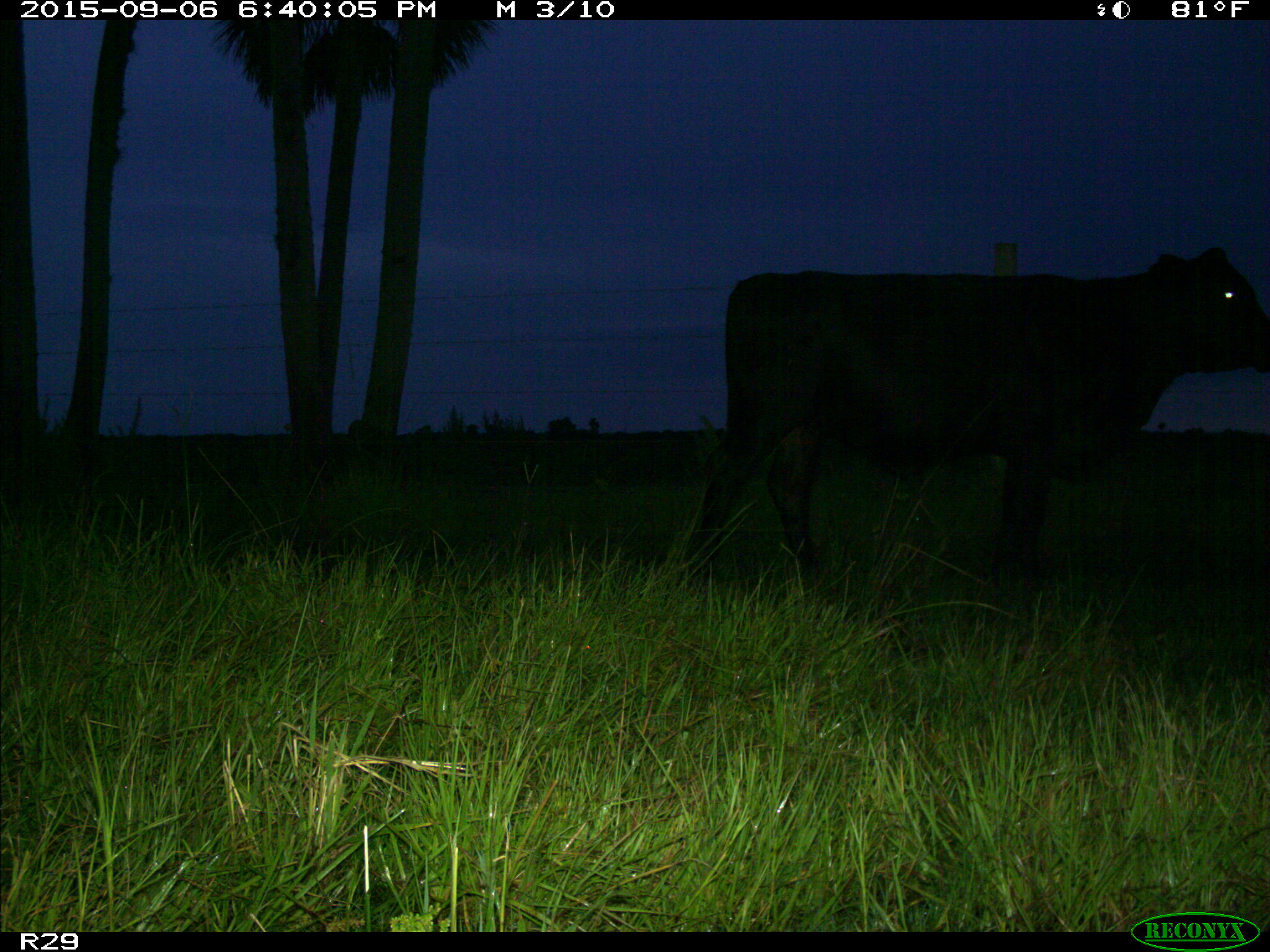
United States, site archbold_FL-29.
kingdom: Animalia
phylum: Chordata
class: Mammalia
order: Artiodactyla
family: Bovidae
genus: Bos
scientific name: Bos taurus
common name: domestic cow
Bos taurus (domestic cow).